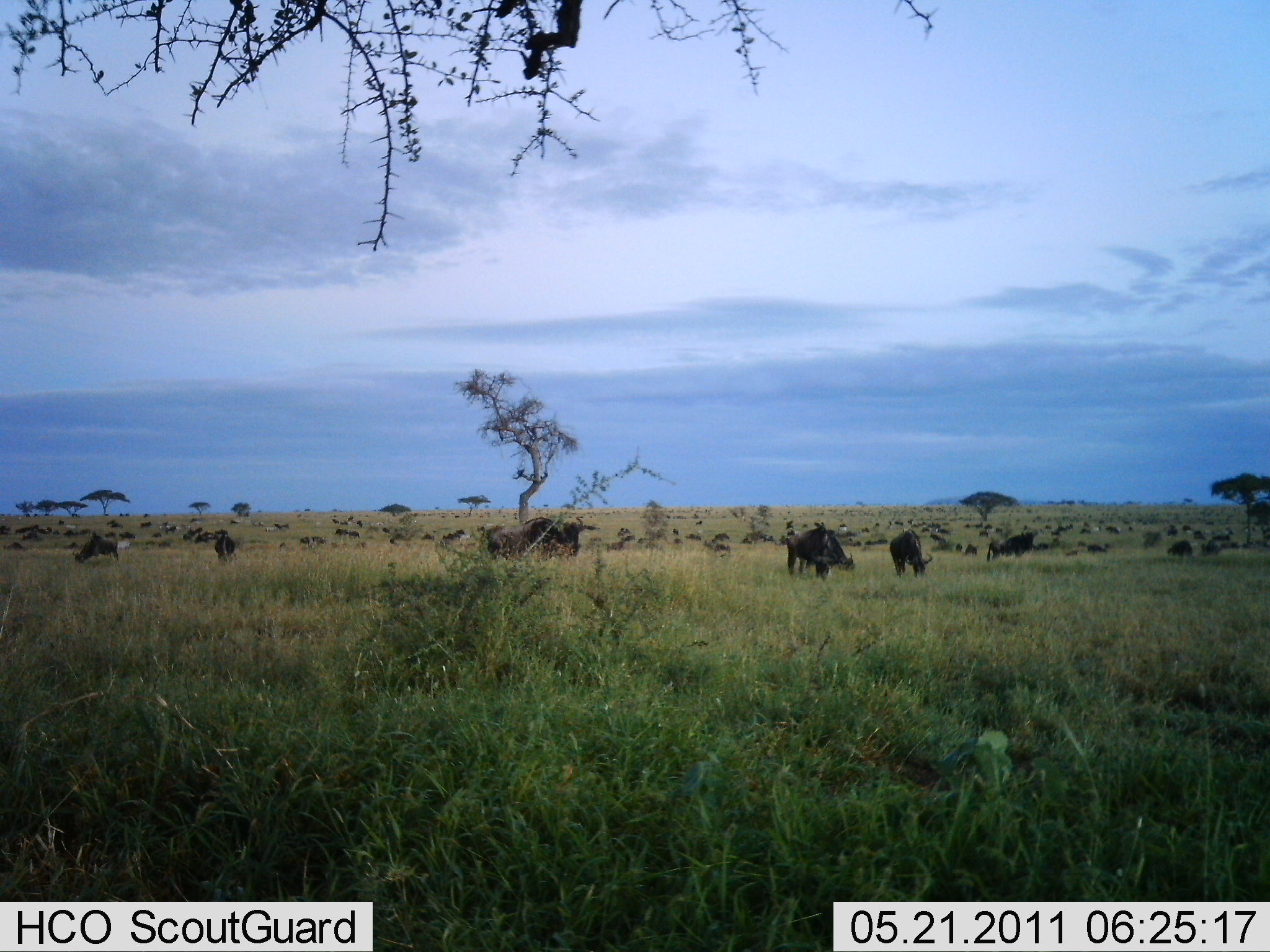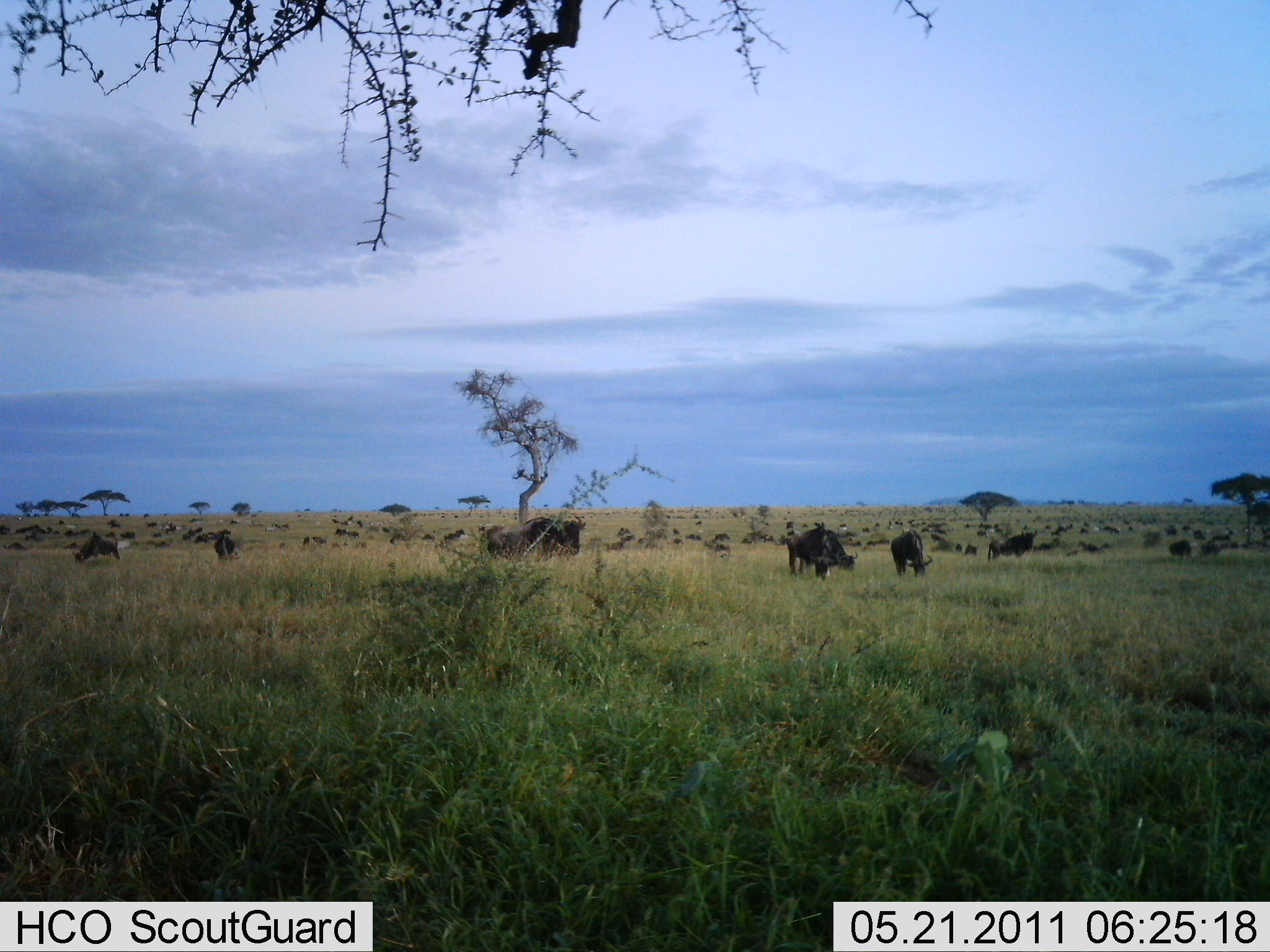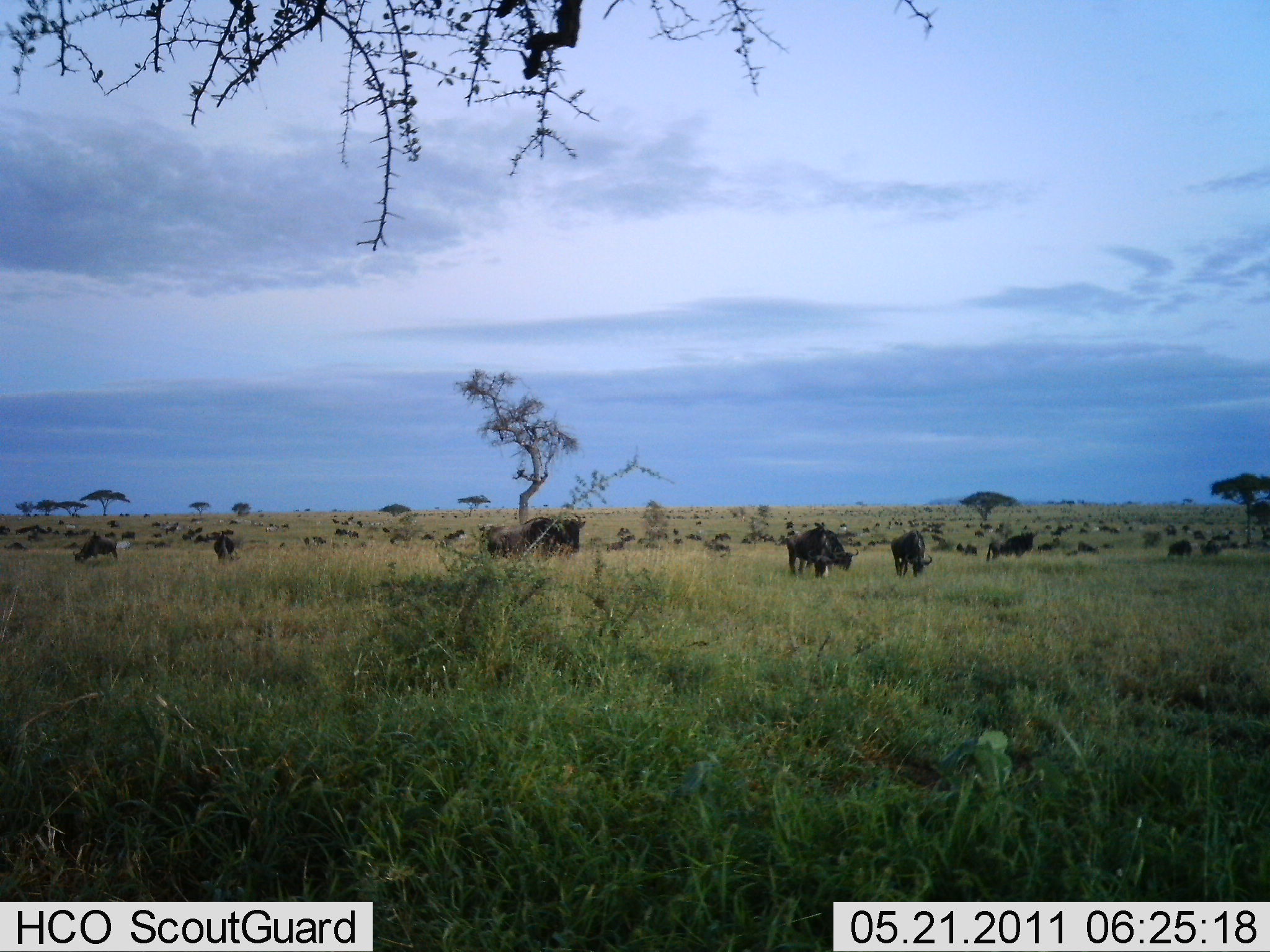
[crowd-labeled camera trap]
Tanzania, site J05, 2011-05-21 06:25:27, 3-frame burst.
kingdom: Animalia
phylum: Chordata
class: Mammalia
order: Artiodactyla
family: Bovidae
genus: Connochaetes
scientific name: Connochaetes taurinus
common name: blue wildebeest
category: wildebeest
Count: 51+.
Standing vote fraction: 58%.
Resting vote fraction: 0%.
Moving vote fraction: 17%.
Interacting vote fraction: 0%.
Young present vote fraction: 0%.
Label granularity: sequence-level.